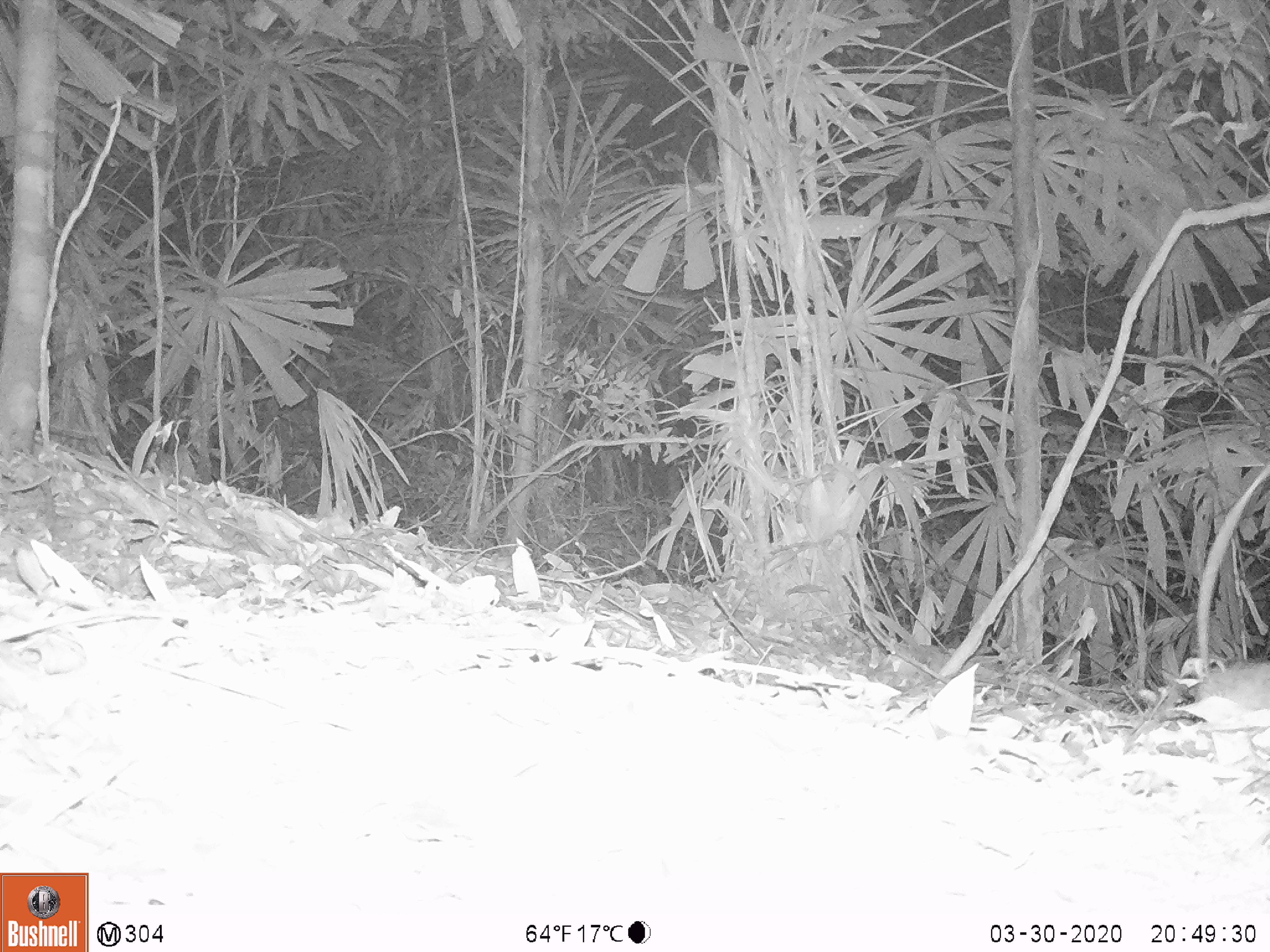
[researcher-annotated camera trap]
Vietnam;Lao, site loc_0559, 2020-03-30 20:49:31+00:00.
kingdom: Animalia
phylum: Chordata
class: Mammalia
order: Rodentia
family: Muridae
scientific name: Muridae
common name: old-world mice and rats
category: unidentified murid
Unidentified murid (old-world mice and rats) (Muridae). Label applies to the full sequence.